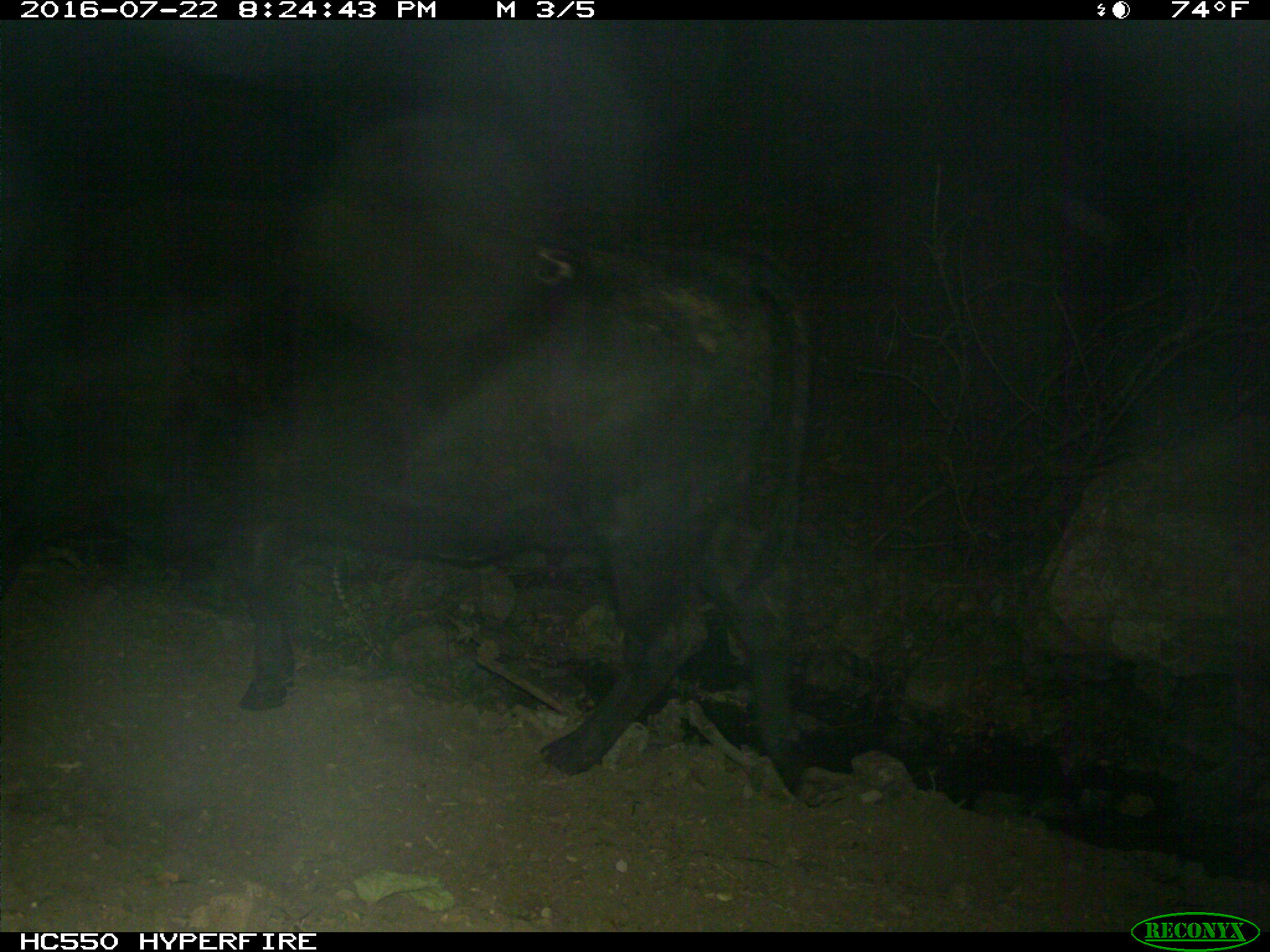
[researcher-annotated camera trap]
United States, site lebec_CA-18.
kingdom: Animalia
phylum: Chordata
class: Mammalia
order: Artiodactyla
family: Bovidae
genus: Bos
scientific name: Bos taurus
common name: domestic cow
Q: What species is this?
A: Bos taurus (domestic cow).